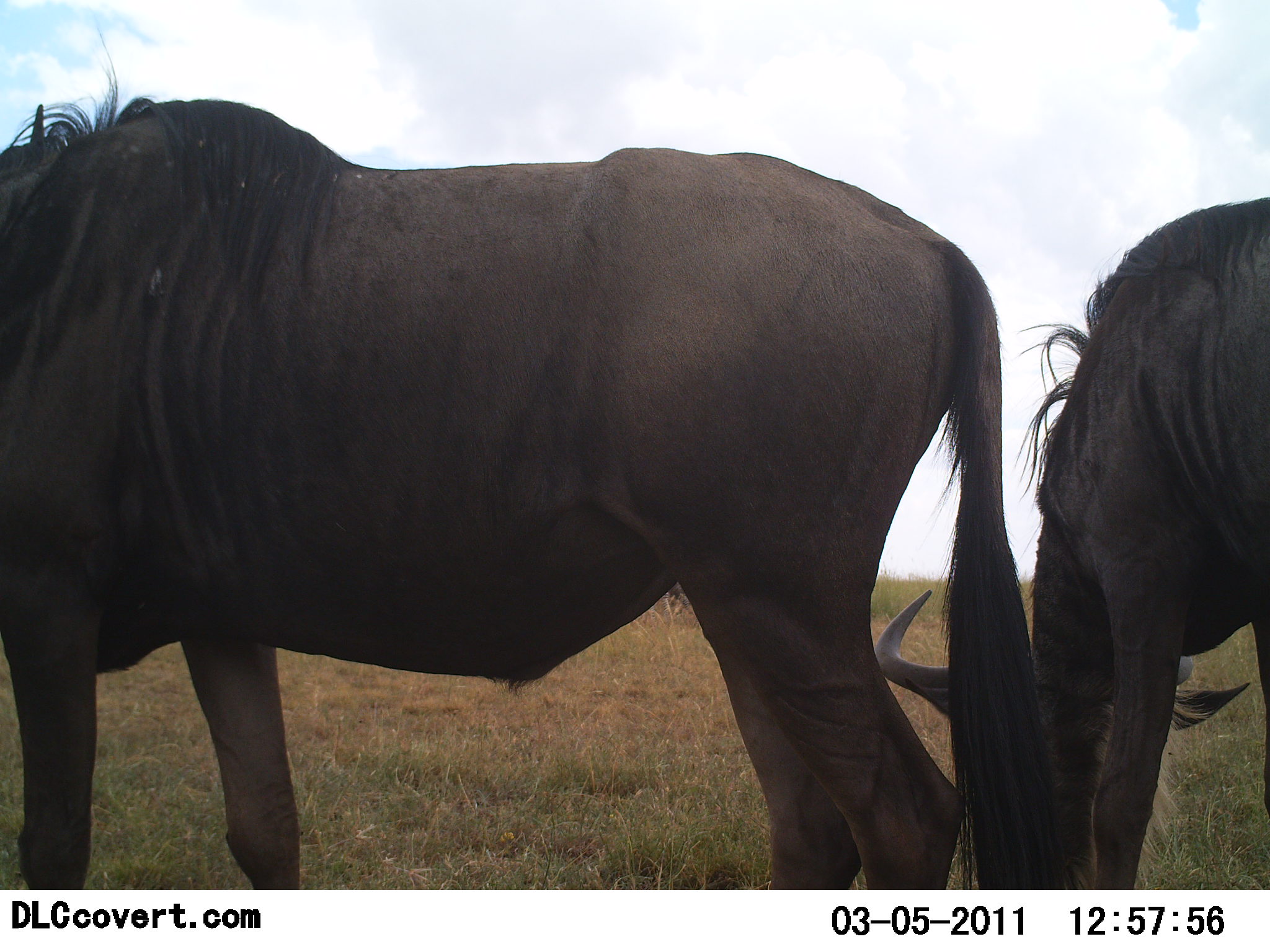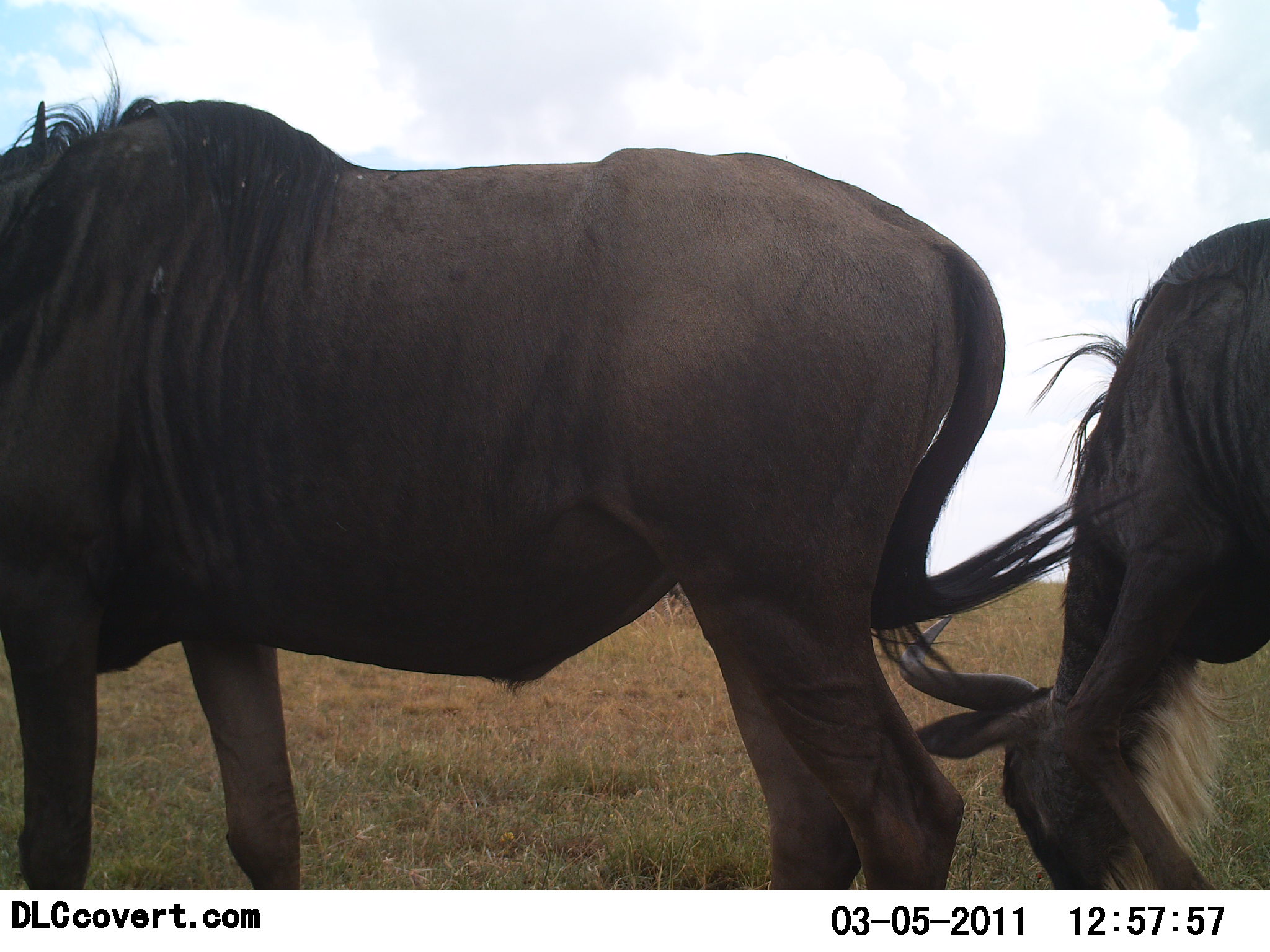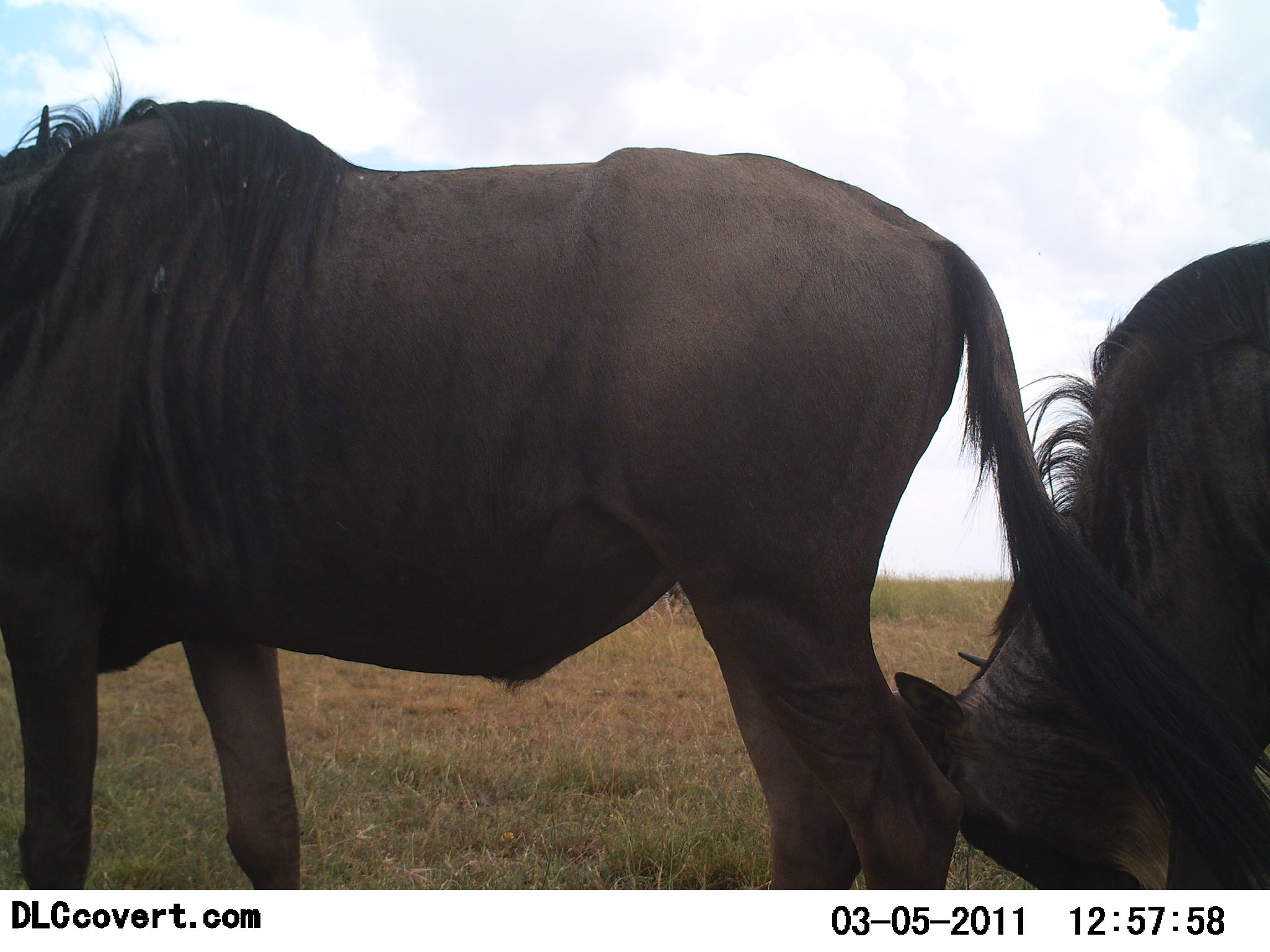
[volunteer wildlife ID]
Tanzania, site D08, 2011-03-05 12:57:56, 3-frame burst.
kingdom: Animalia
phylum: Chordata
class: Mammalia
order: Artiodactyla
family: Bovidae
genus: Connochaetes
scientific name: Connochaetes taurinus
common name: blue wildebeest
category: wildebeest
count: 2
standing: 64%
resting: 0%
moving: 0%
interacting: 9%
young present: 0%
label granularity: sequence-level